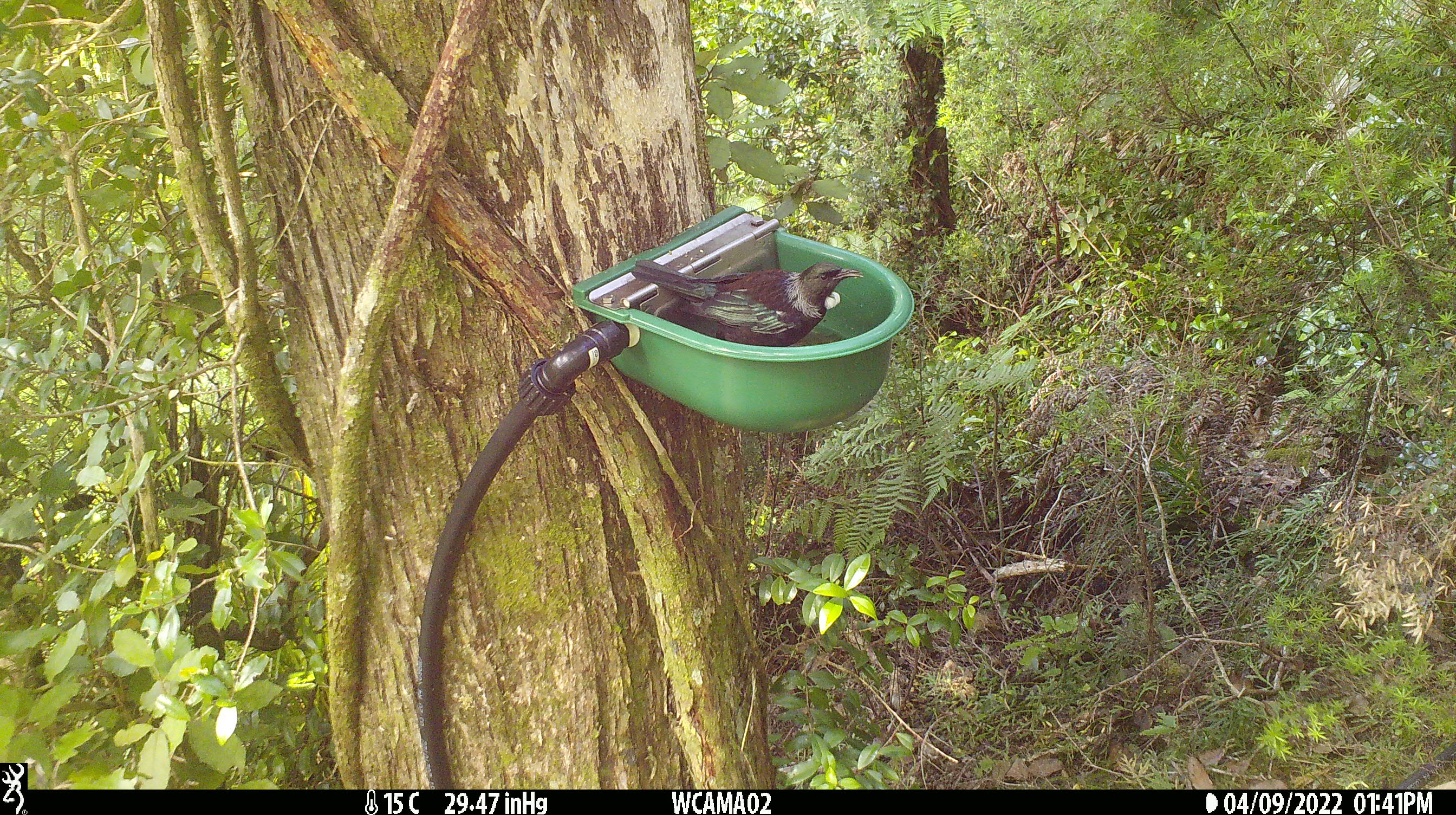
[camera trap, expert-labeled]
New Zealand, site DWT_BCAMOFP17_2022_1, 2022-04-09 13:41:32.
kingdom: Animalia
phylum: Chordata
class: Aves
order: Passeriformes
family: Meliphagidae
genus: Prosthemadera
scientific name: Prosthemadera novaeseelandiae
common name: tui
Tui (Prosthemadera novaeseelandiae).